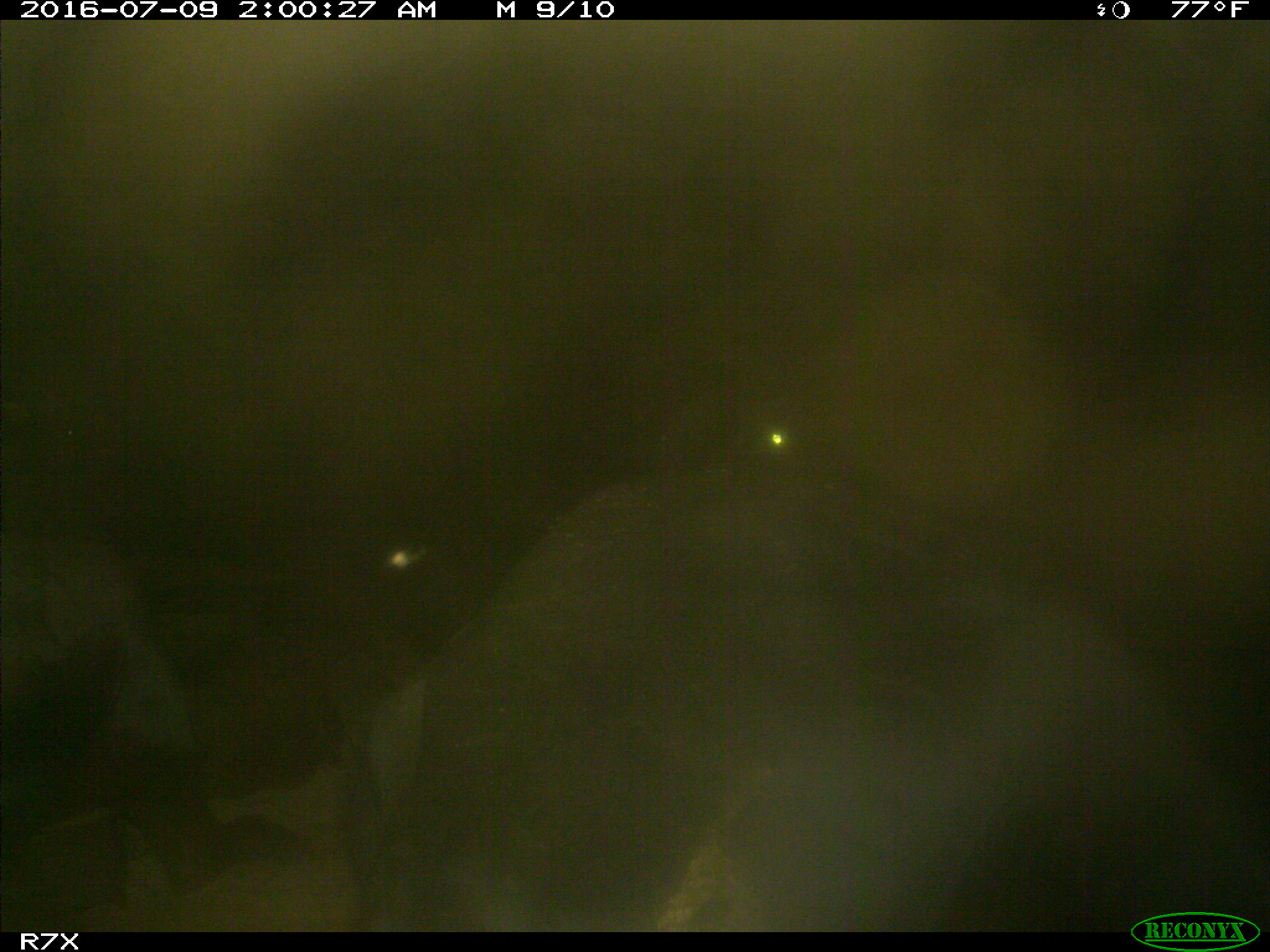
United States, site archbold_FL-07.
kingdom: Animalia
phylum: Chordata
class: Mammalia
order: Artiodactyla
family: Bovidae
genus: Bos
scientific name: Bos taurus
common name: domestic cow